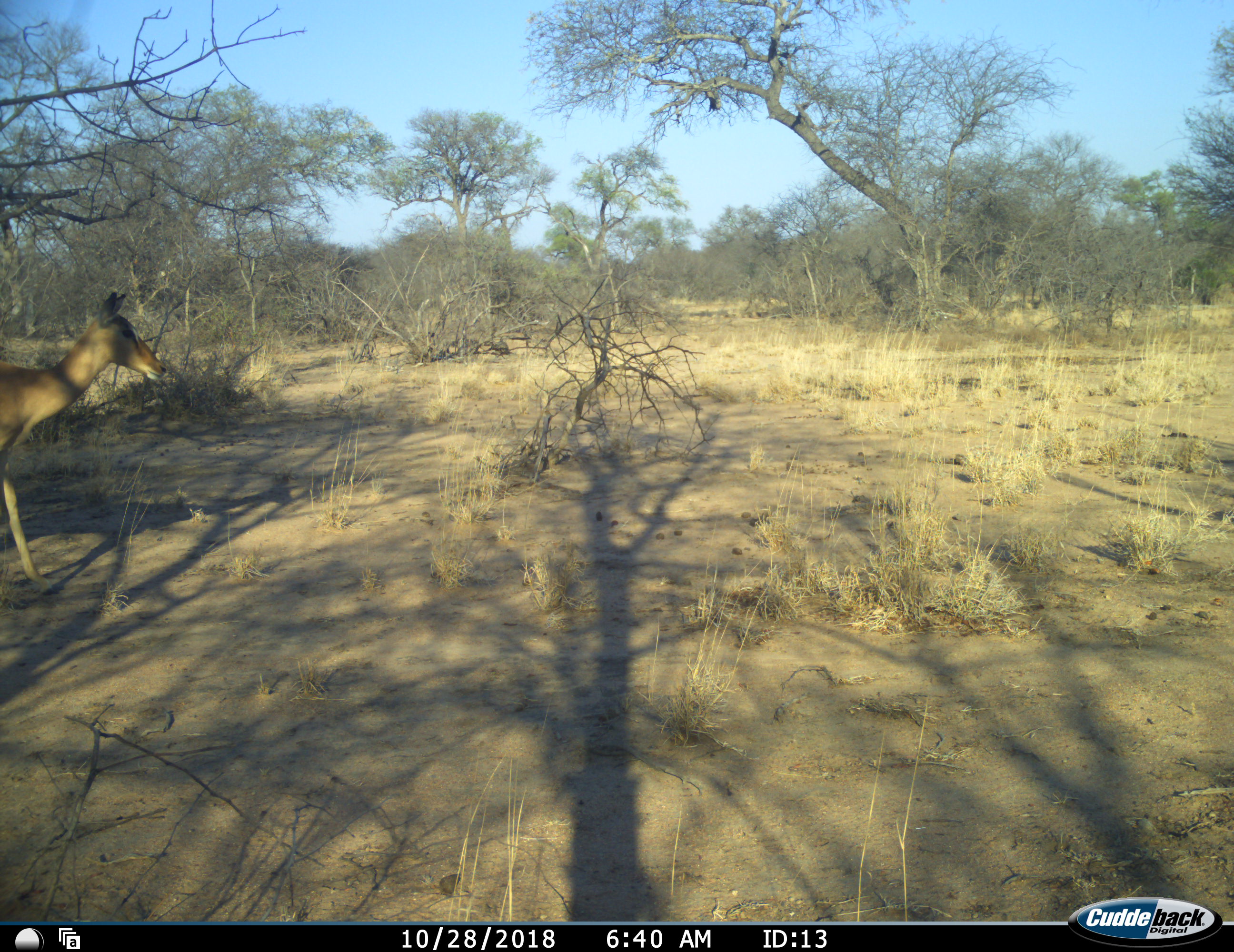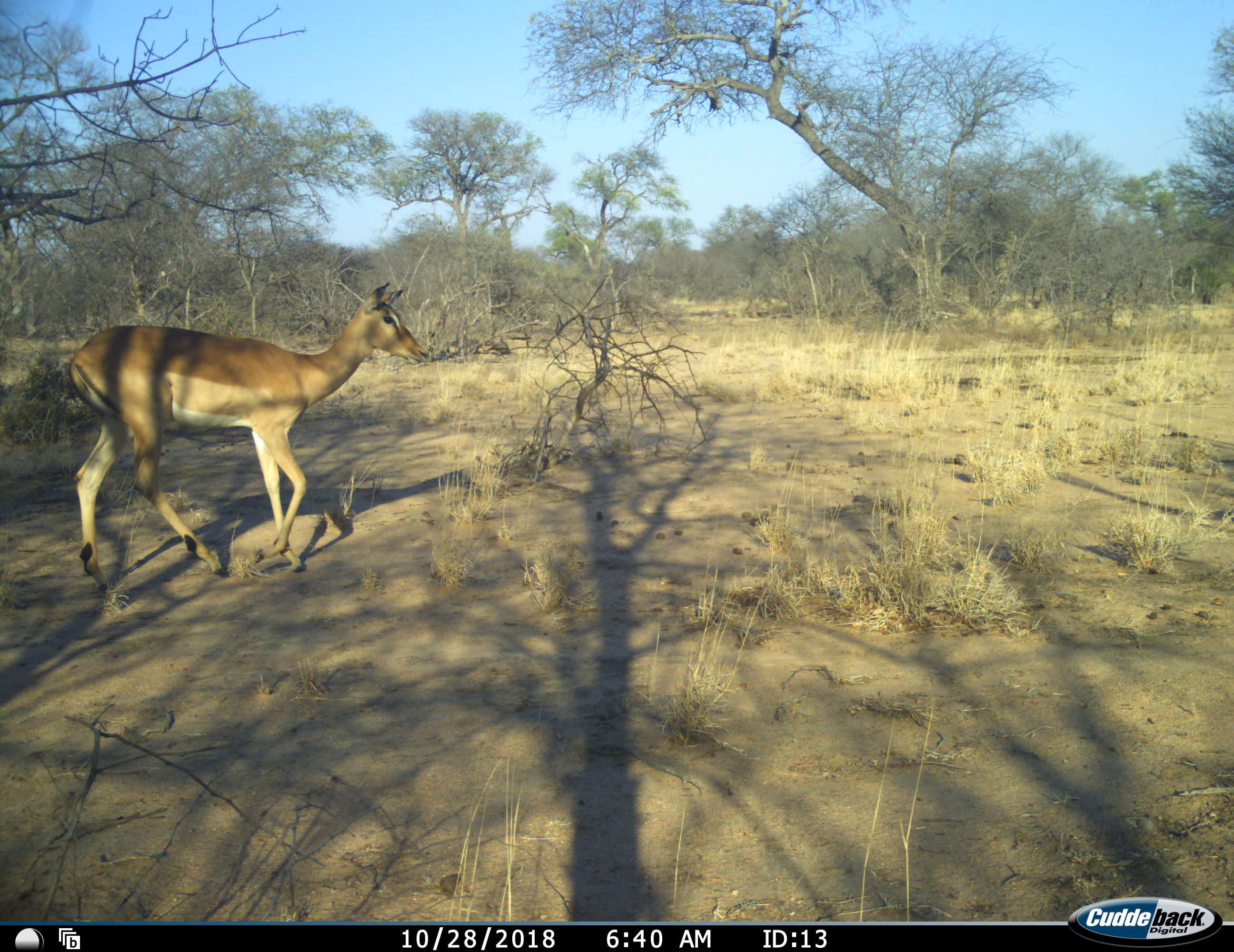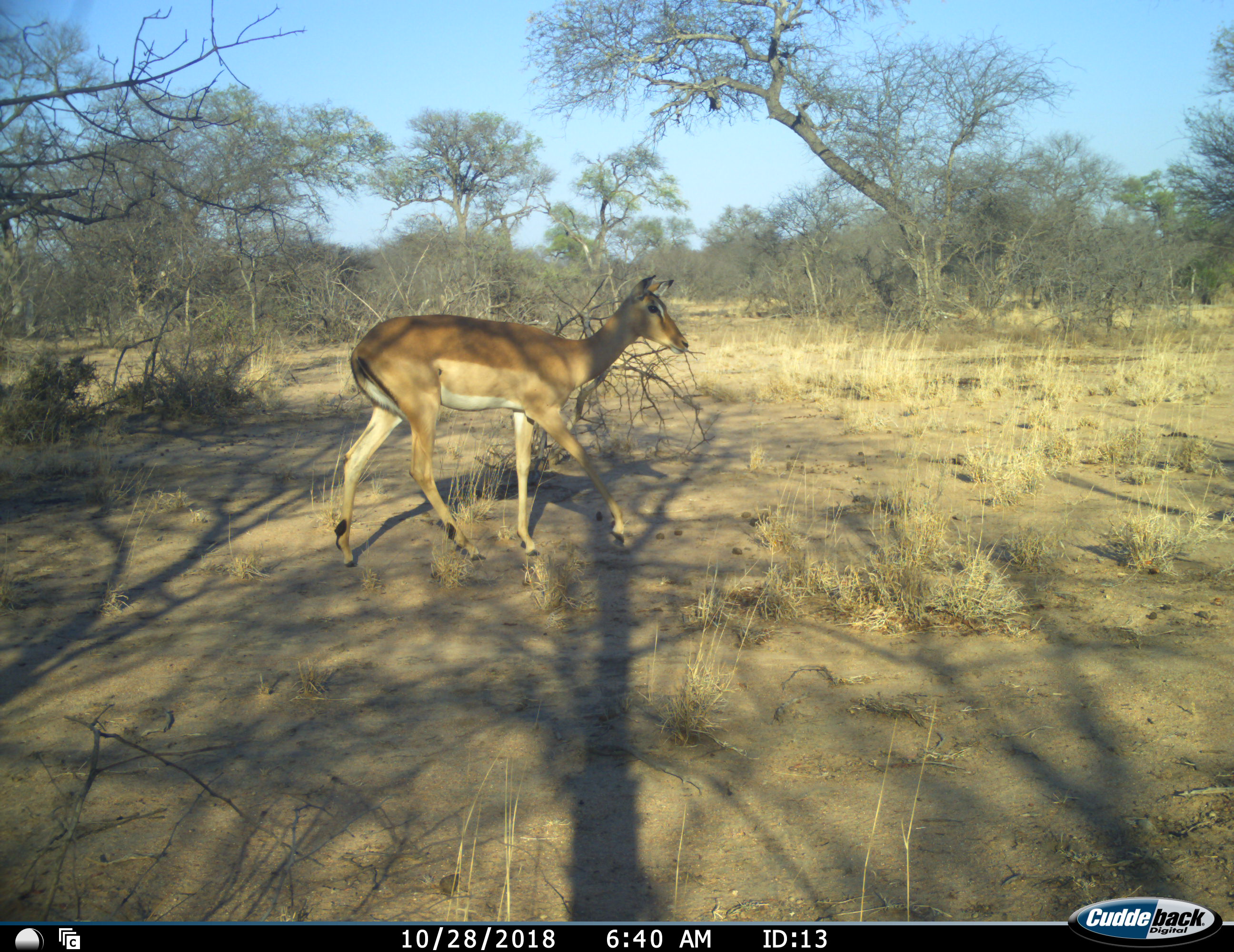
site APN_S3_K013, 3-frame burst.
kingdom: Animalia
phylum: Chordata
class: Mammalia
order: Artiodactyla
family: Bovidae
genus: Aepyceros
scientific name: Aepyceros melampus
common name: impala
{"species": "impala (Aepyceros melampus)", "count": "1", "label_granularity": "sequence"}